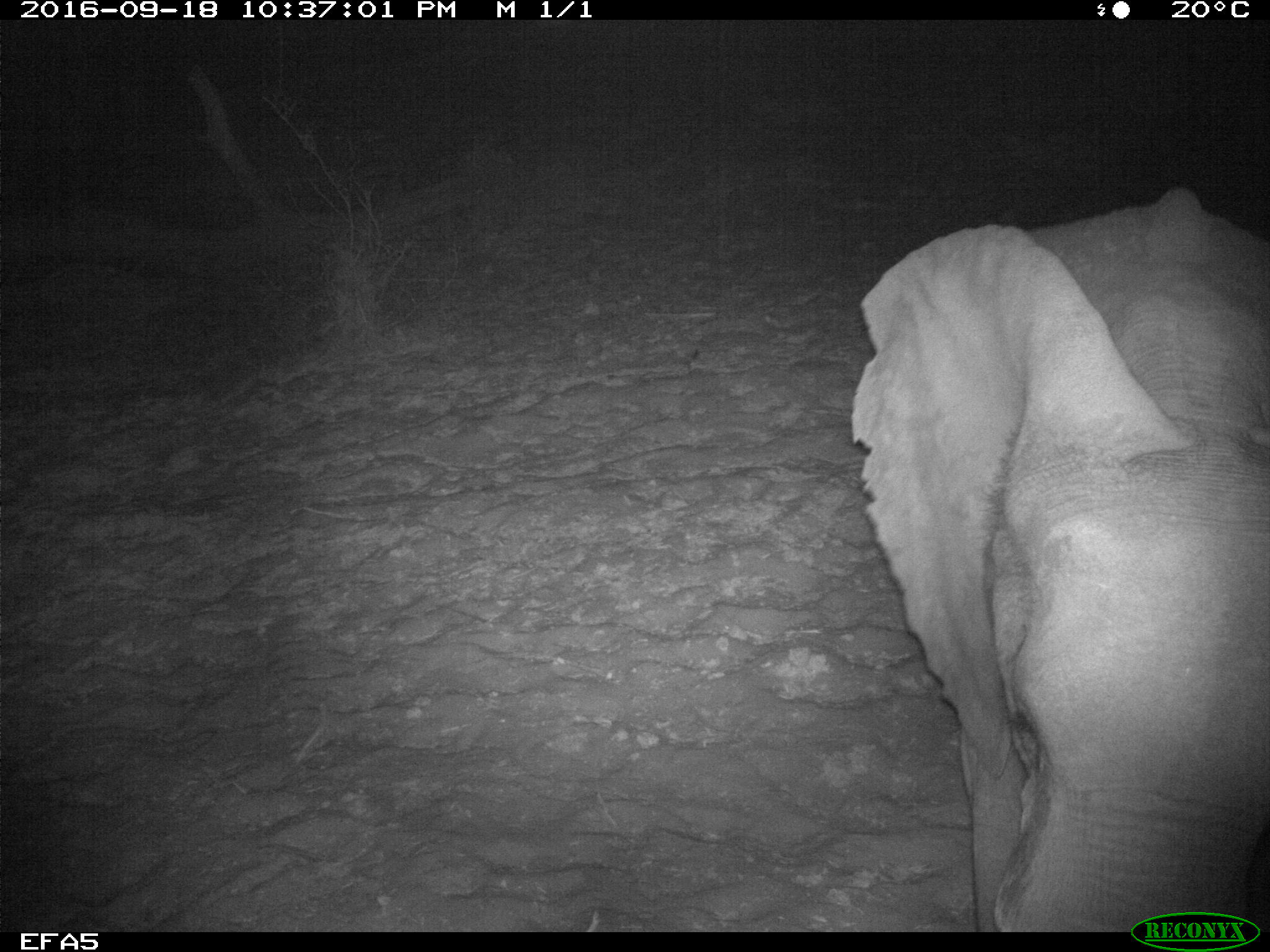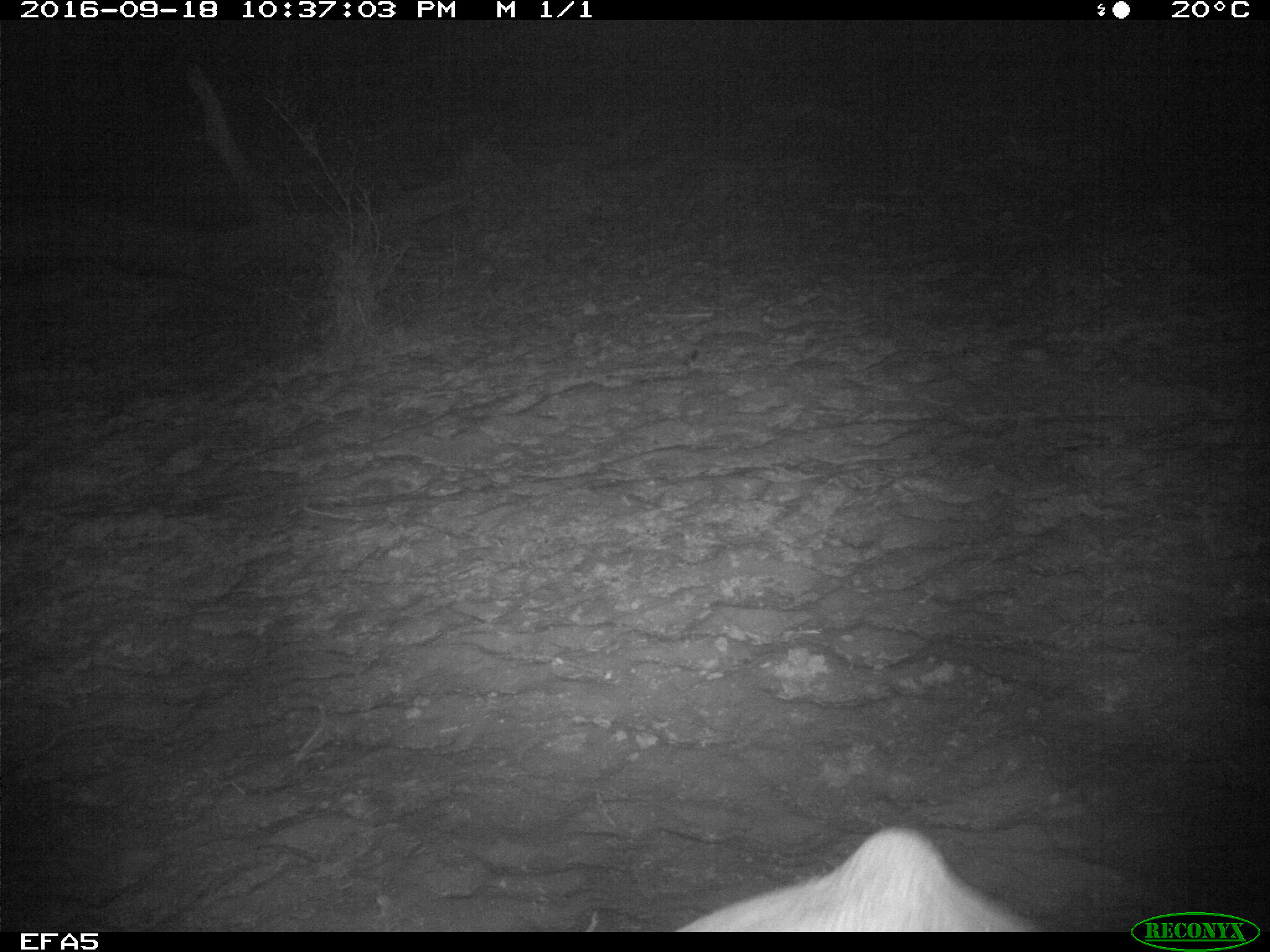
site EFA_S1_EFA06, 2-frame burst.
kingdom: Animalia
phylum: Chordata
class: Mammalia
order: Proboscidea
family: Elephantidae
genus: Loxodonta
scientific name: Loxodonta africana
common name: african bush elephant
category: elephant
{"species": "elephant (african bush elephant) (Loxodonta africana)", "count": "1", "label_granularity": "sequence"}